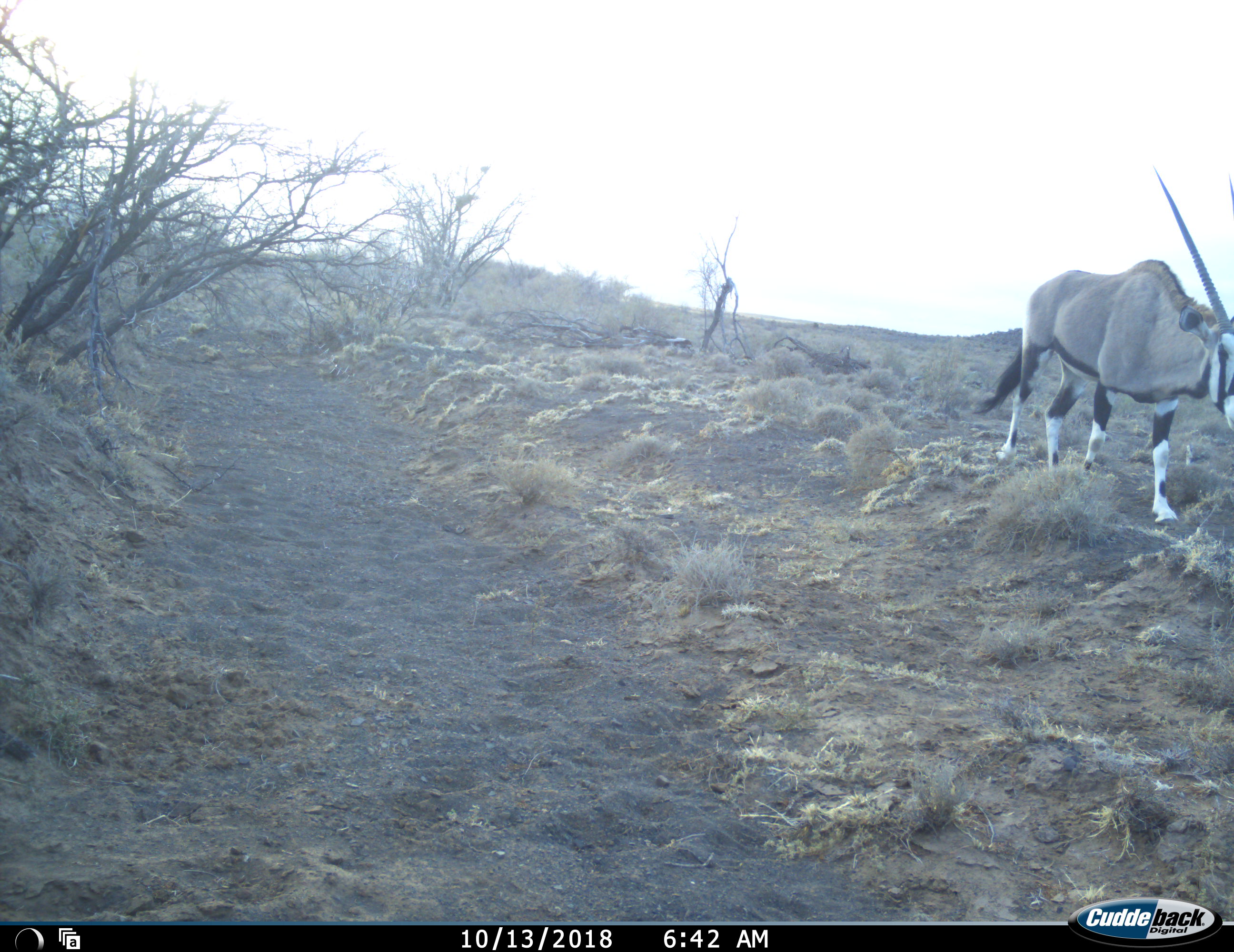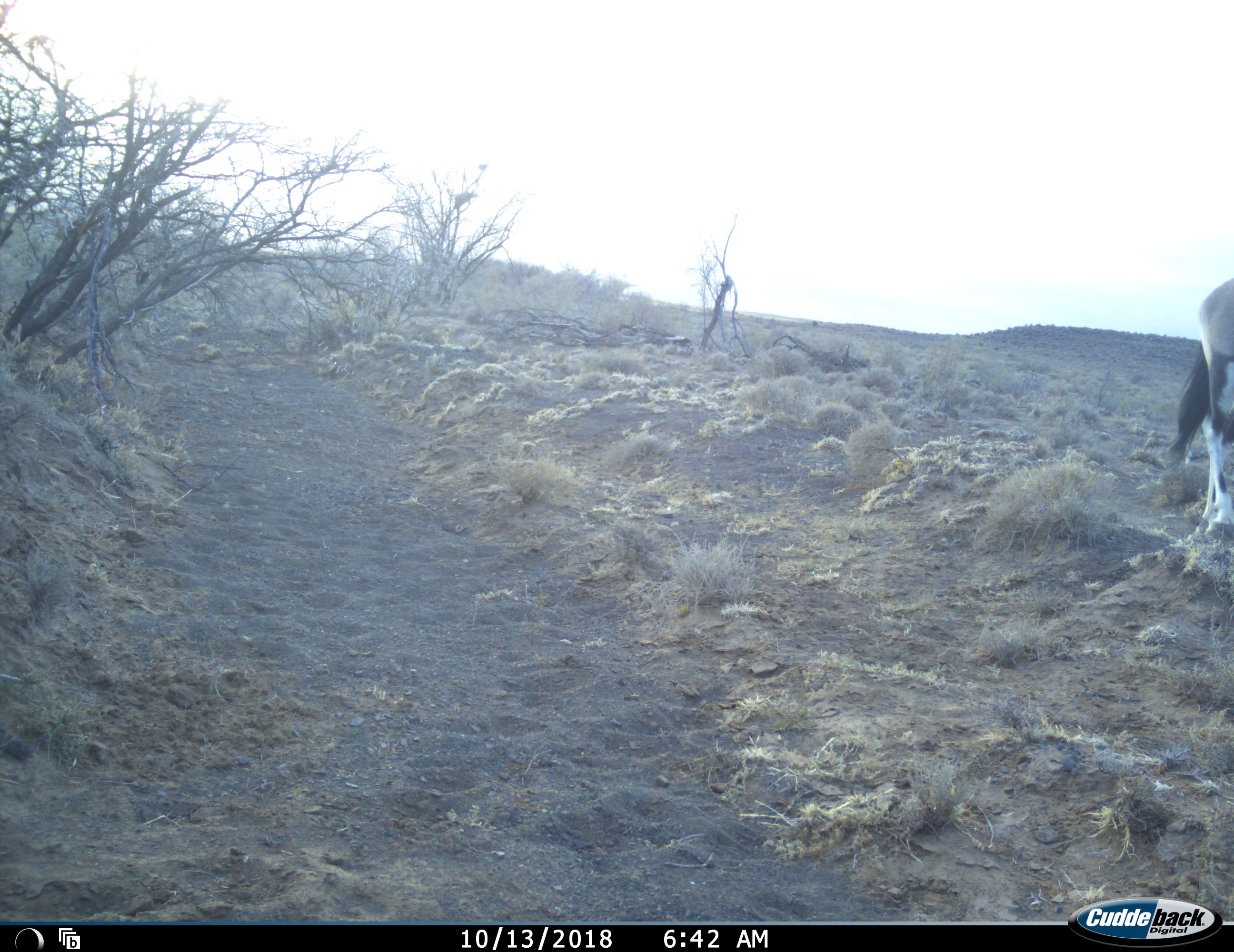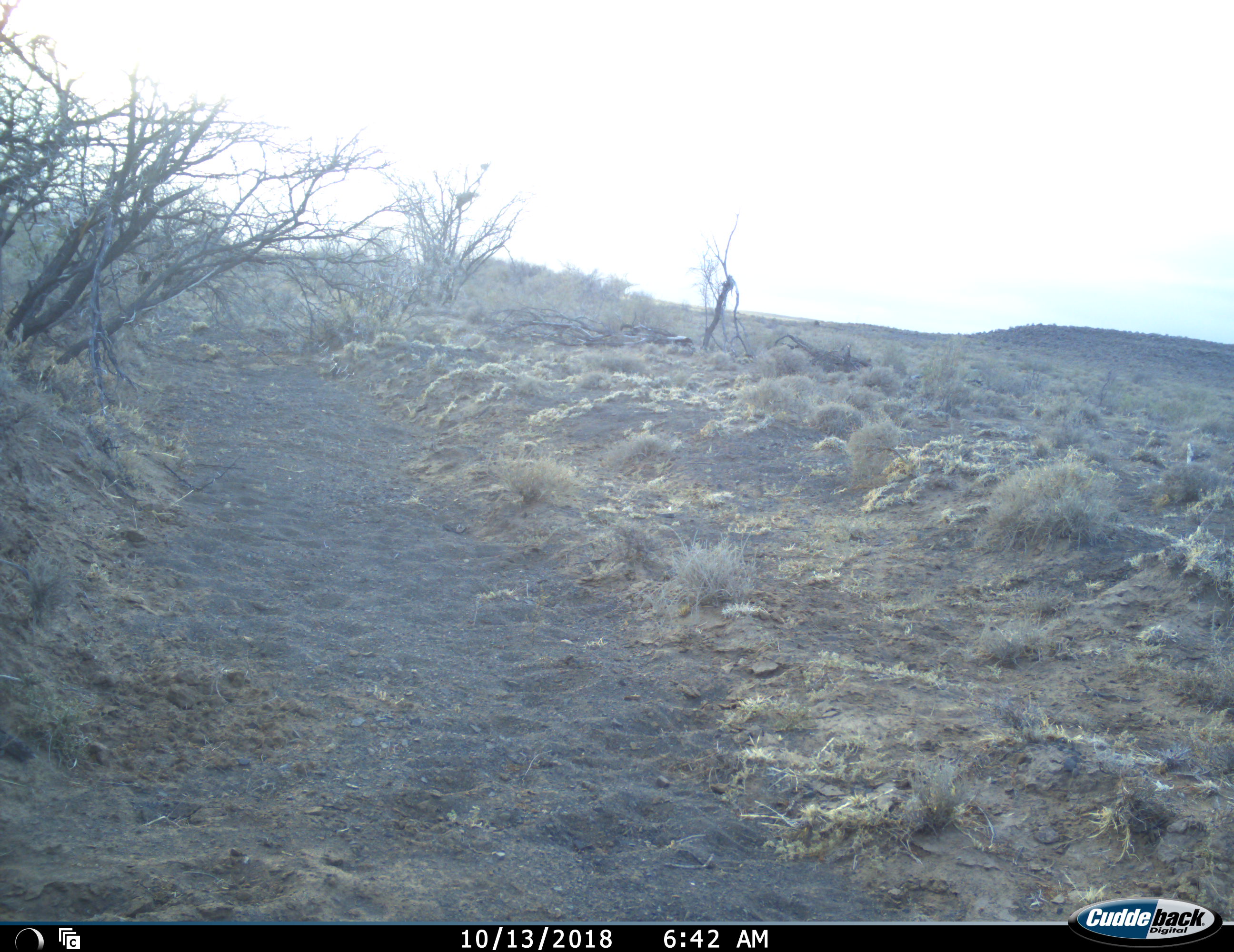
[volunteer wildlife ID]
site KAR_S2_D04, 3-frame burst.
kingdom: Animalia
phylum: Chordata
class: Mammalia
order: Artiodactyla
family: Bovidae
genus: Oryx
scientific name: Oryx gazella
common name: gemsbok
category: oryx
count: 1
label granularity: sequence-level